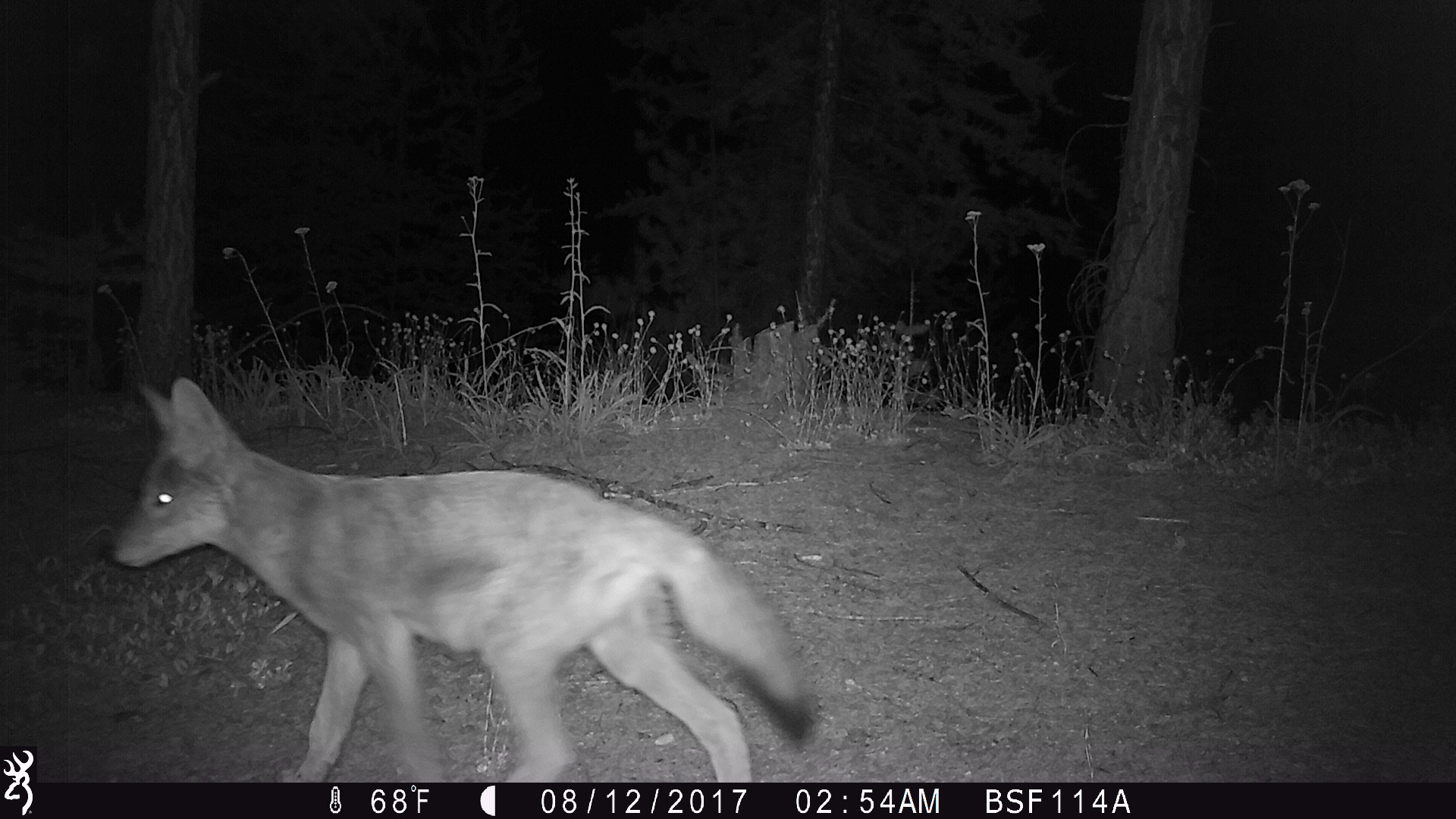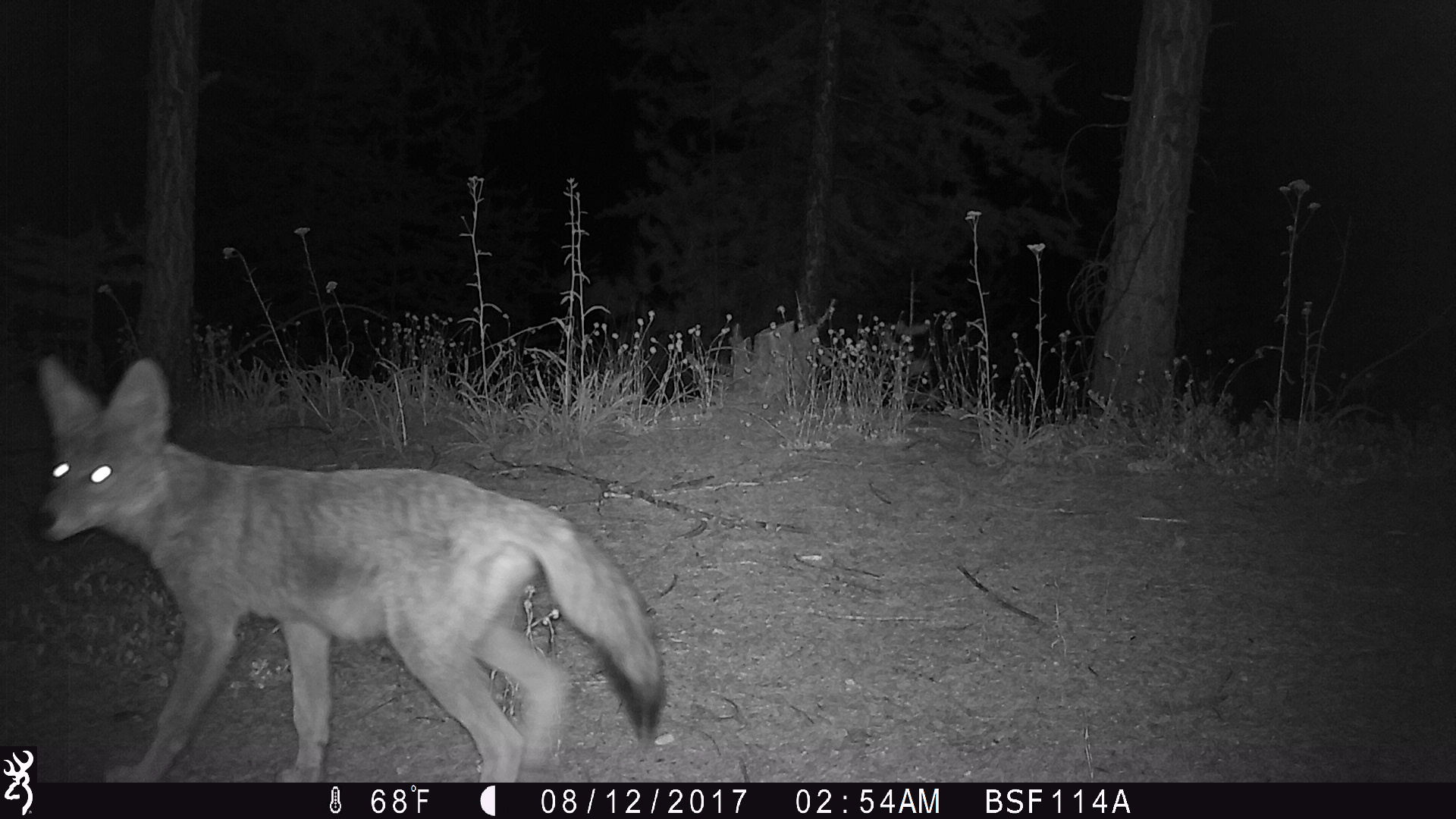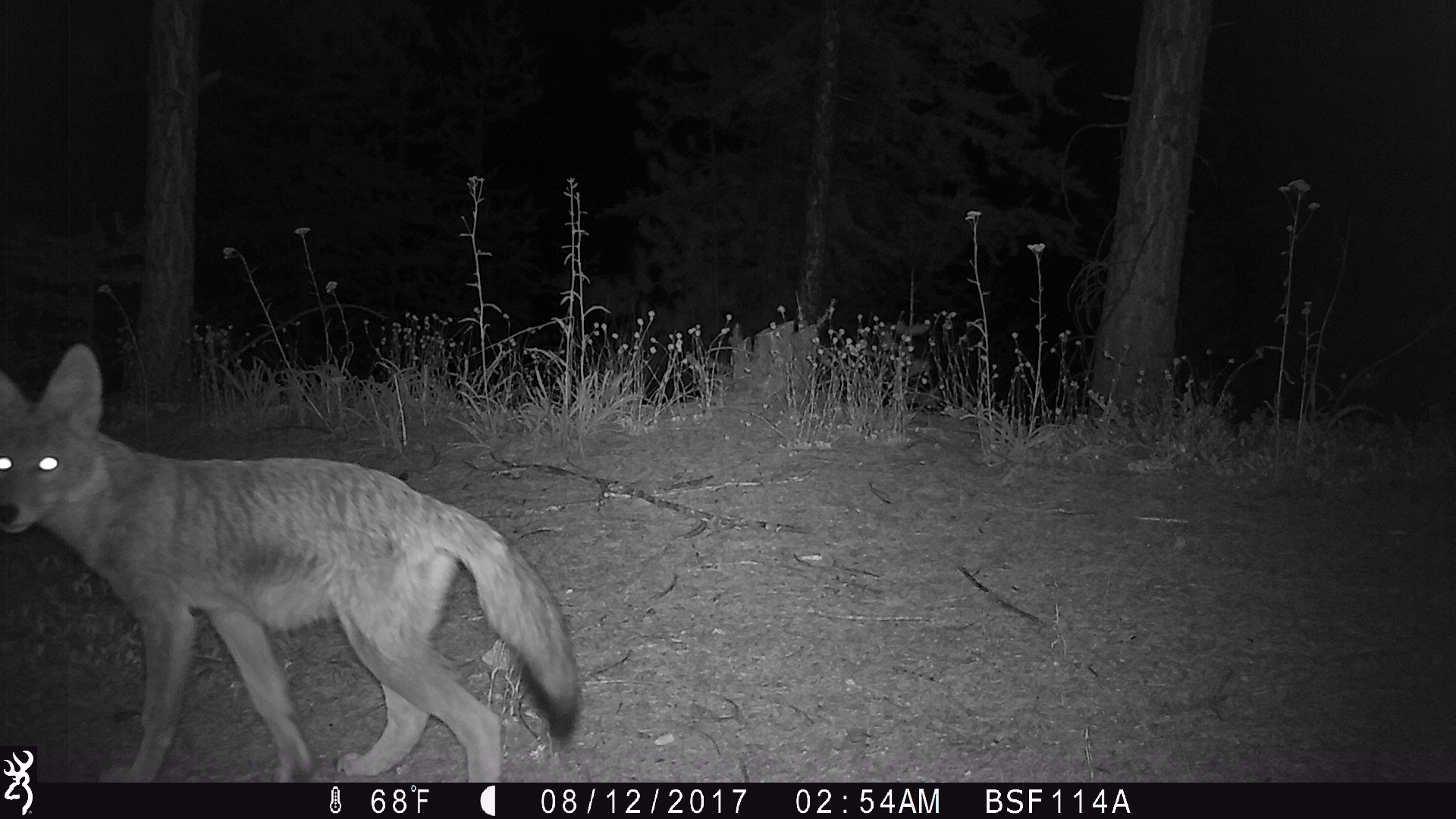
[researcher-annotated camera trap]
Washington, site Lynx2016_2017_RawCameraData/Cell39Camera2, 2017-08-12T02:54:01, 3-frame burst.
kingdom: Animalia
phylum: Chordata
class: Mammalia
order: Carnivora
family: Canidae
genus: Canis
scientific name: Canis latrans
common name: coyote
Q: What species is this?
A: Canis latrans (coyote).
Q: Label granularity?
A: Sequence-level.